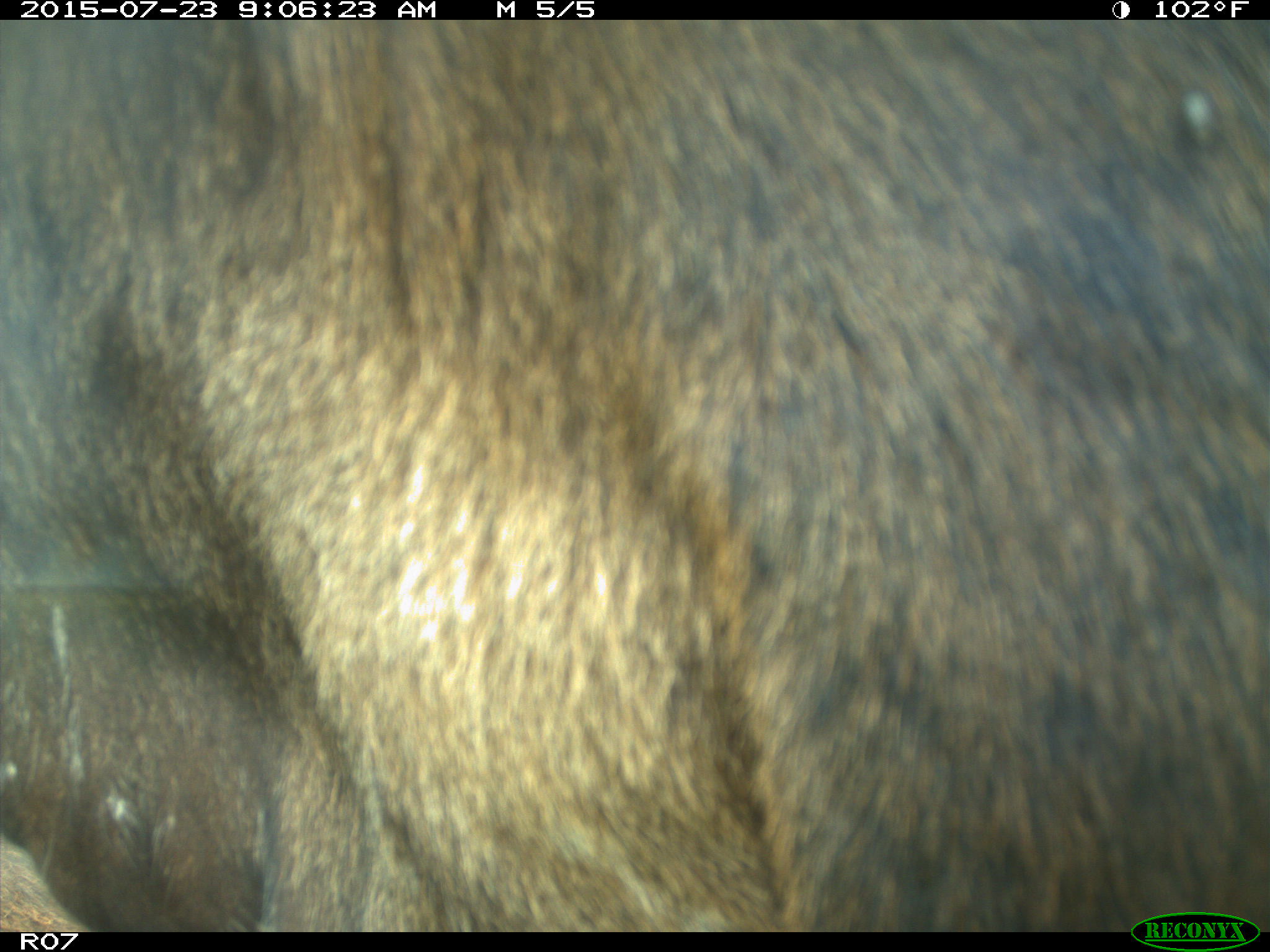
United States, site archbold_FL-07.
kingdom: Animalia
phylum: Chordata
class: Mammalia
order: Artiodactyla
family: Bovidae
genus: Bos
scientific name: Bos taurus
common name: domestic cow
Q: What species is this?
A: Bos taurus (domestic cow).